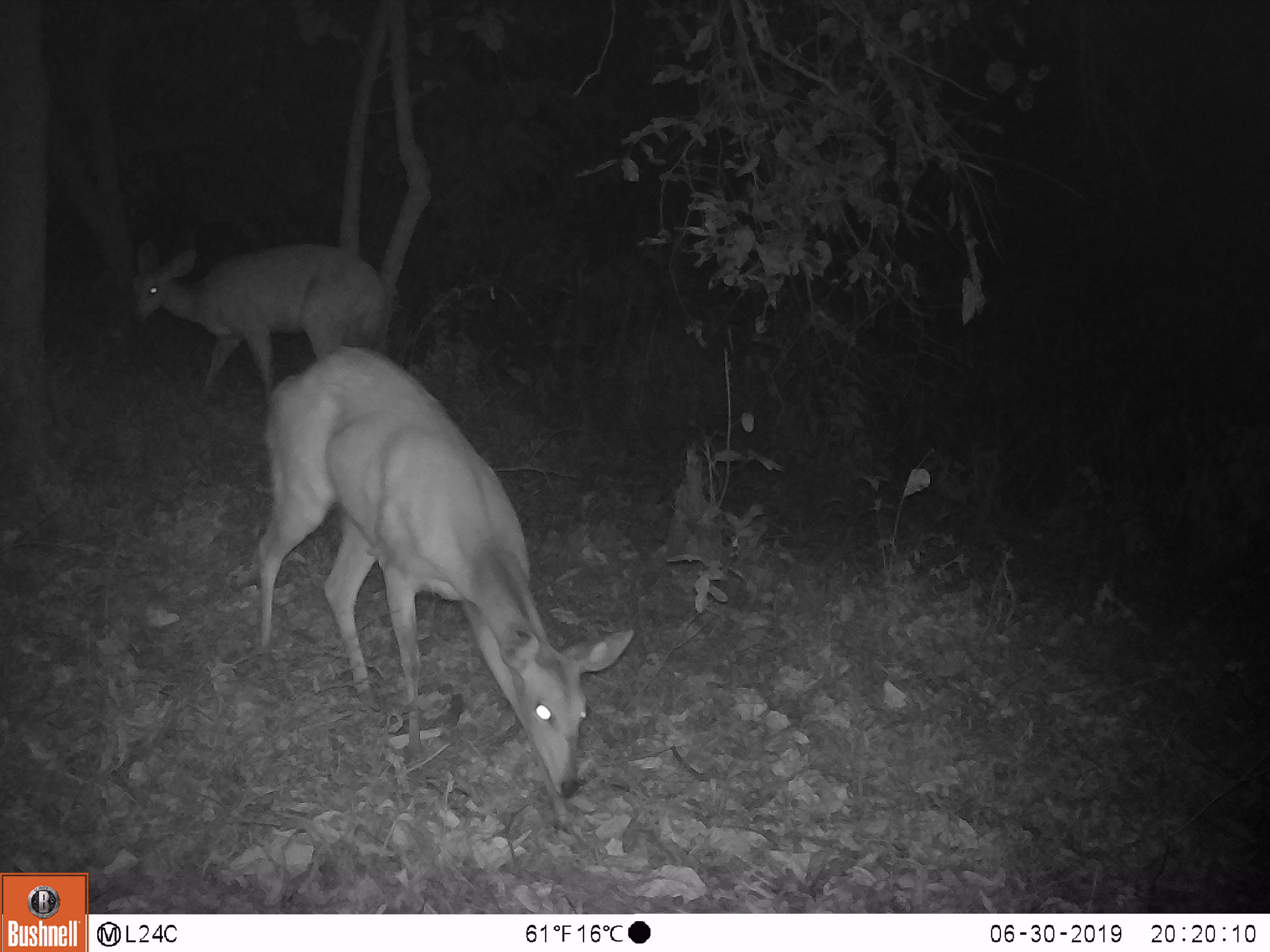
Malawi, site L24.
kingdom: Animalia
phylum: Chordata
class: Mammalia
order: Artiodactyla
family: Bovidae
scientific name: Antilopinae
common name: small antelope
Small antelope (Antilopinae), count 2.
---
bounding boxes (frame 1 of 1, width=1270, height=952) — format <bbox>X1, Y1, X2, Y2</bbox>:
small antelope: <bbox>243, 343, 636, 815</bbox>; <bbox>117, 228, 401, 369</bbox>